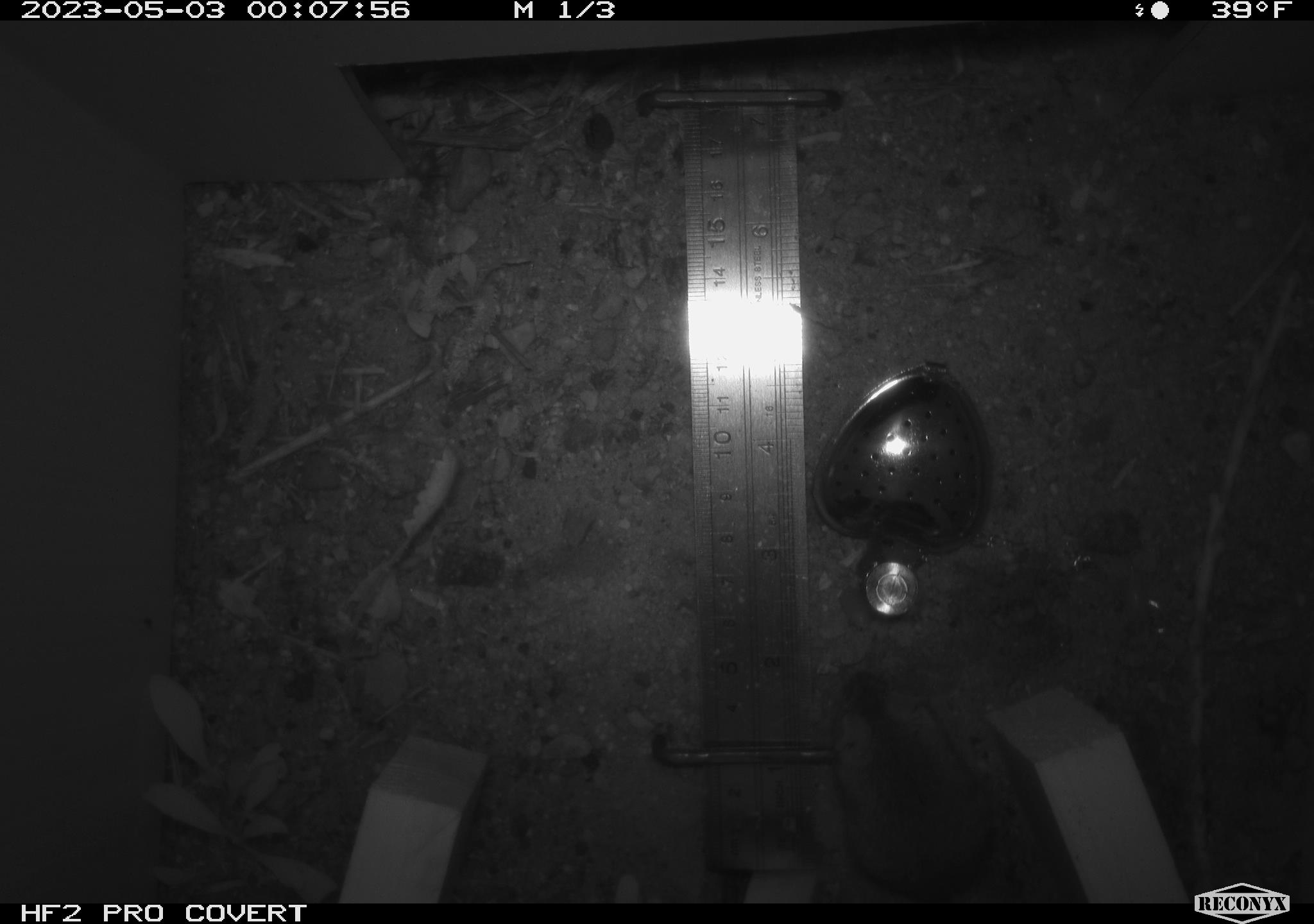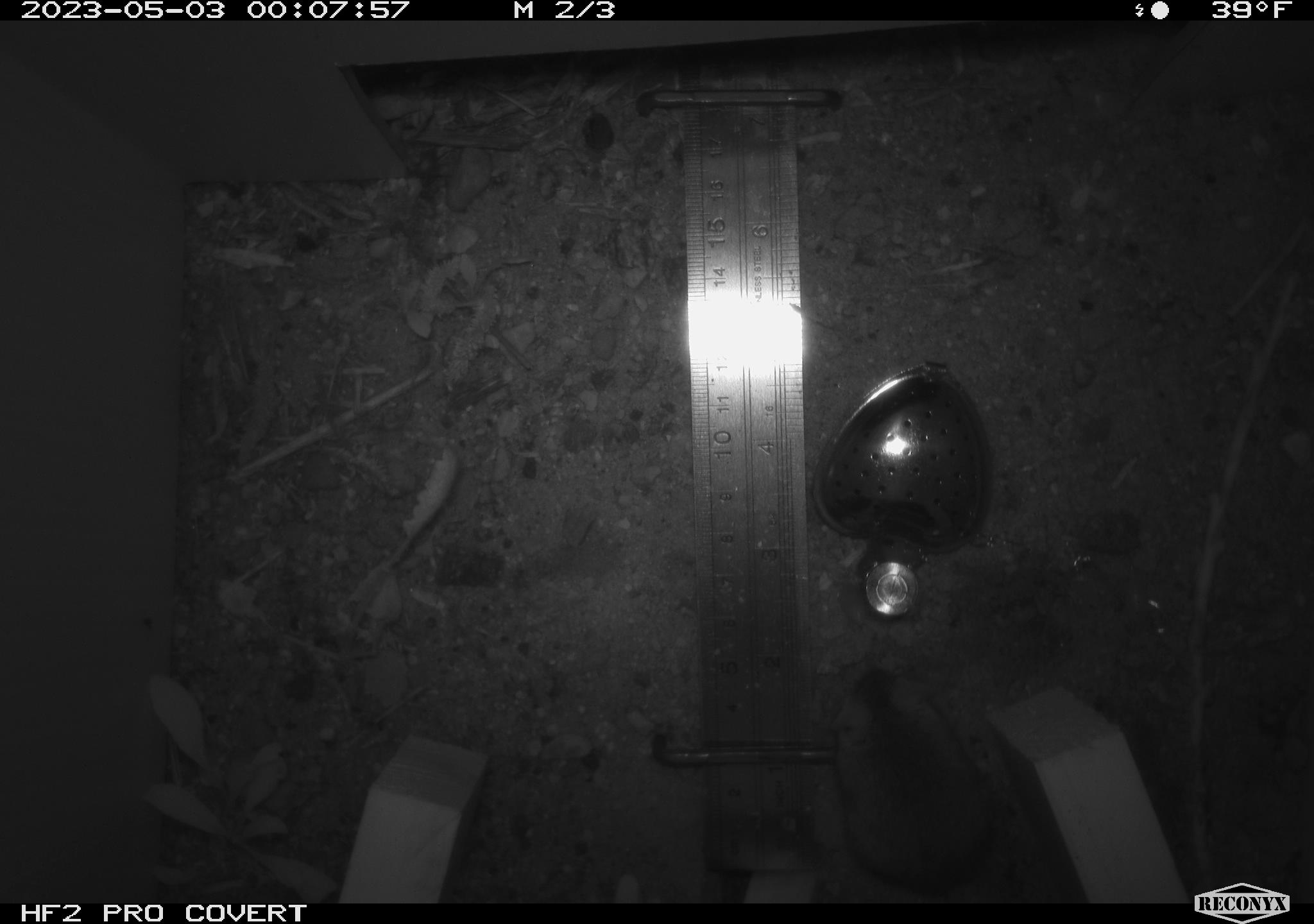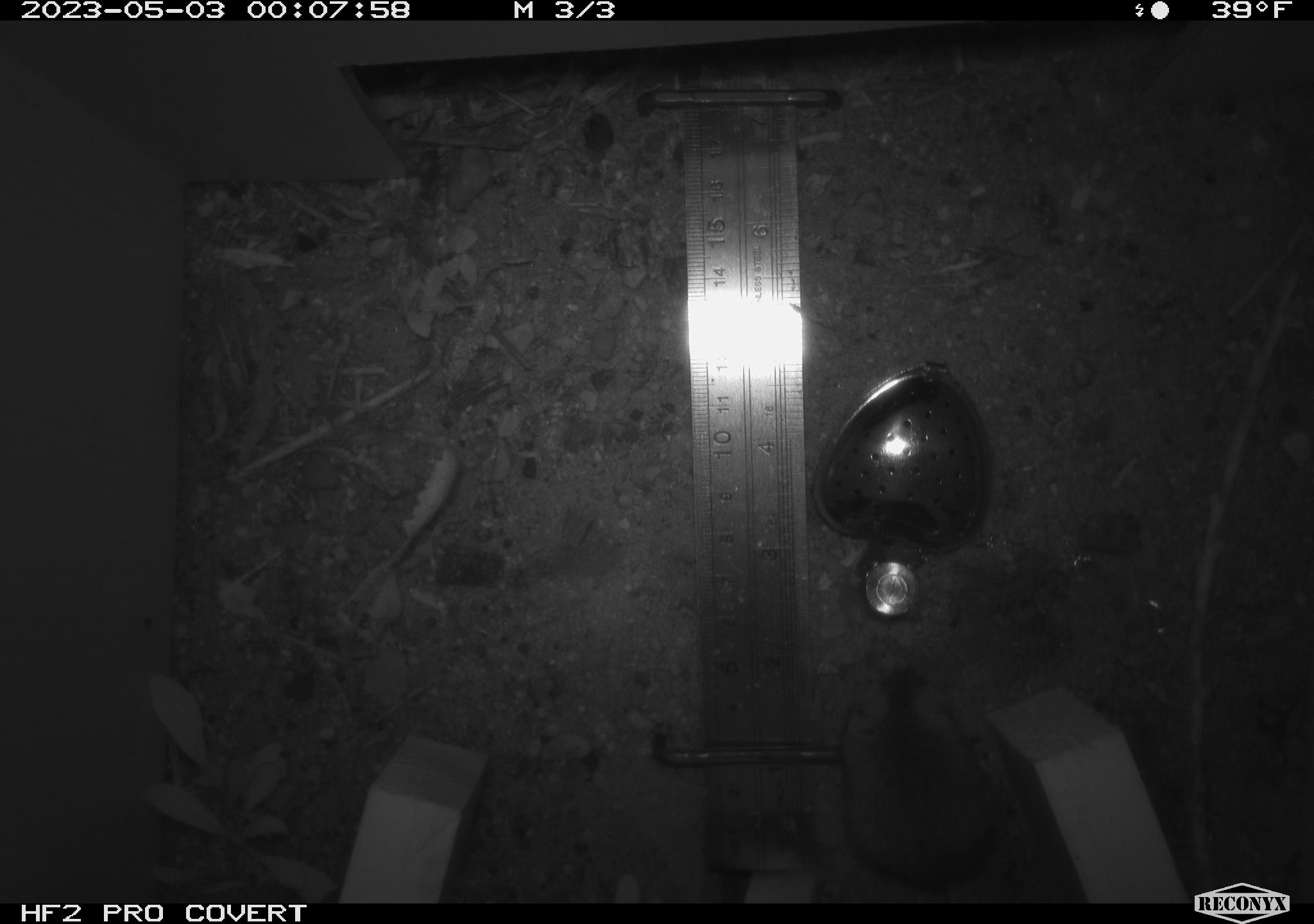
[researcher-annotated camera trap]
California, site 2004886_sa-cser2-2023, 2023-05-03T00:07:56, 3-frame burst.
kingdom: Animalia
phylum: Chordata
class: Mammalia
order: Rodentia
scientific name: Rodentia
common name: mouse species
Mouse species (Rodentia).